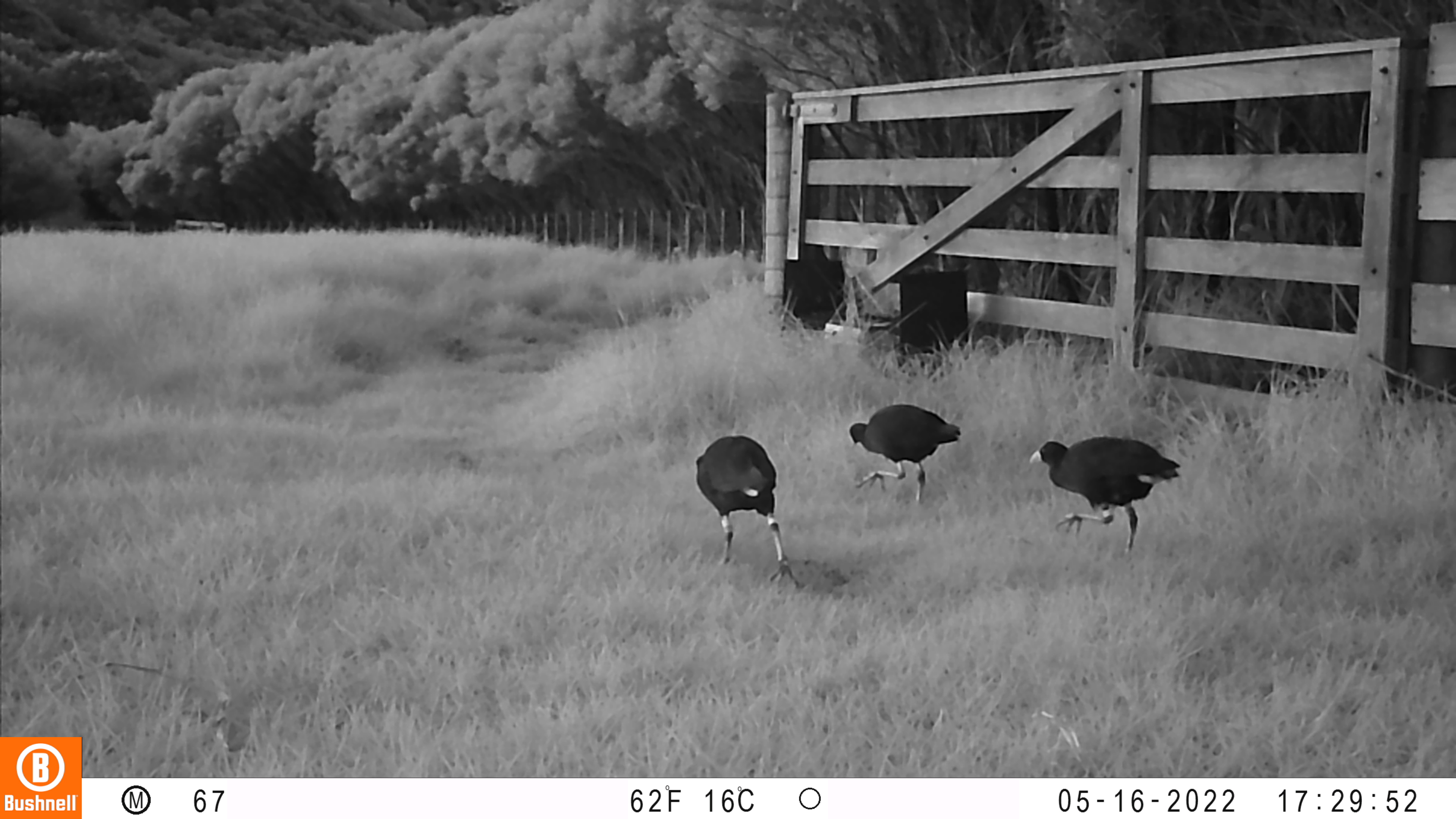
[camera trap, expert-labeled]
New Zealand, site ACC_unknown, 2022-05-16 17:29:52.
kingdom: Animalia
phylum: Chordata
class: Aves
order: Gruiformes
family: Rallidae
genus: Porphyrio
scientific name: Porphyrio melanotus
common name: australasian swamphen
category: pukeko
Pukeko (australasian swamphen) (Porphyrio melanotus).